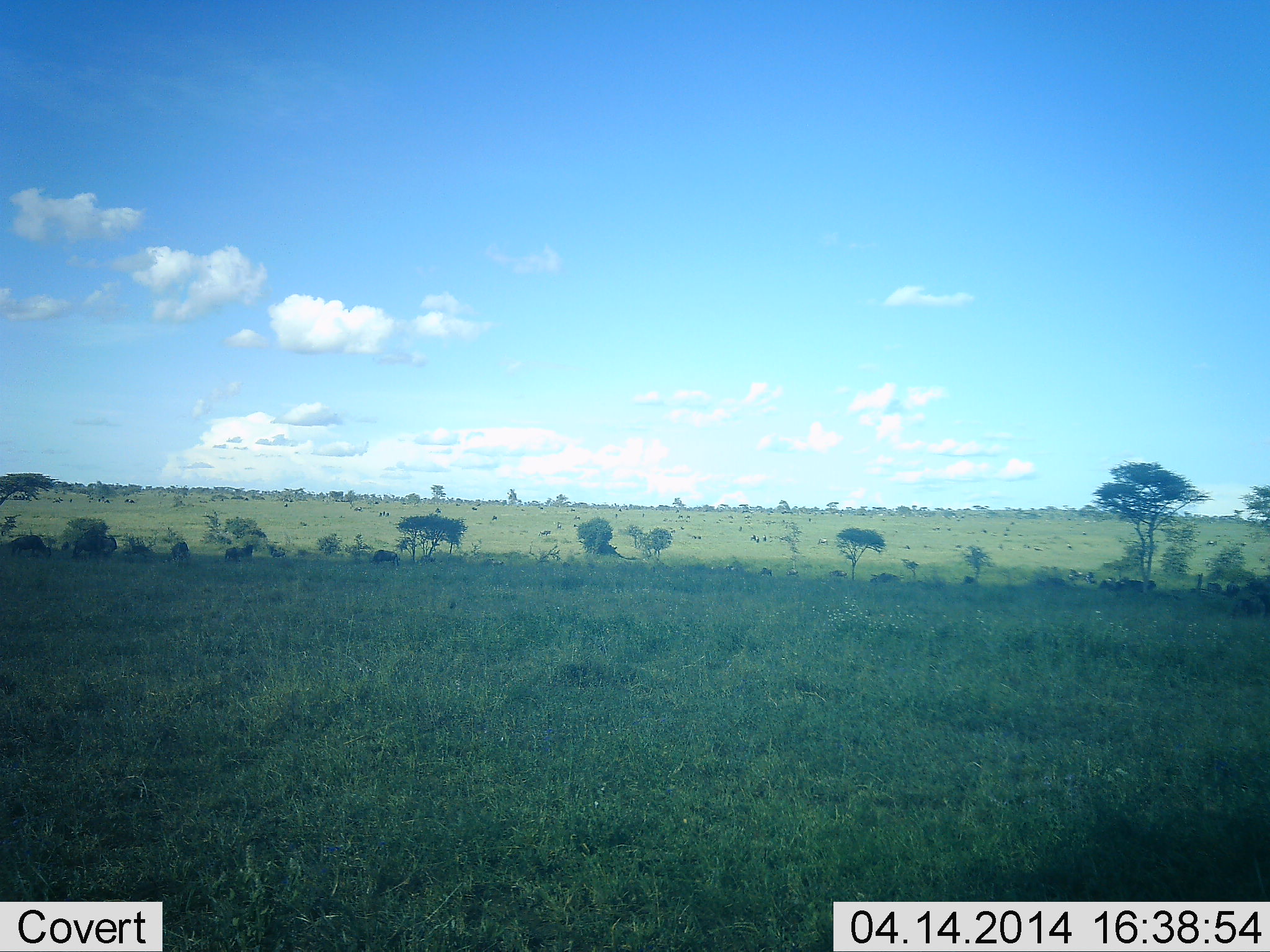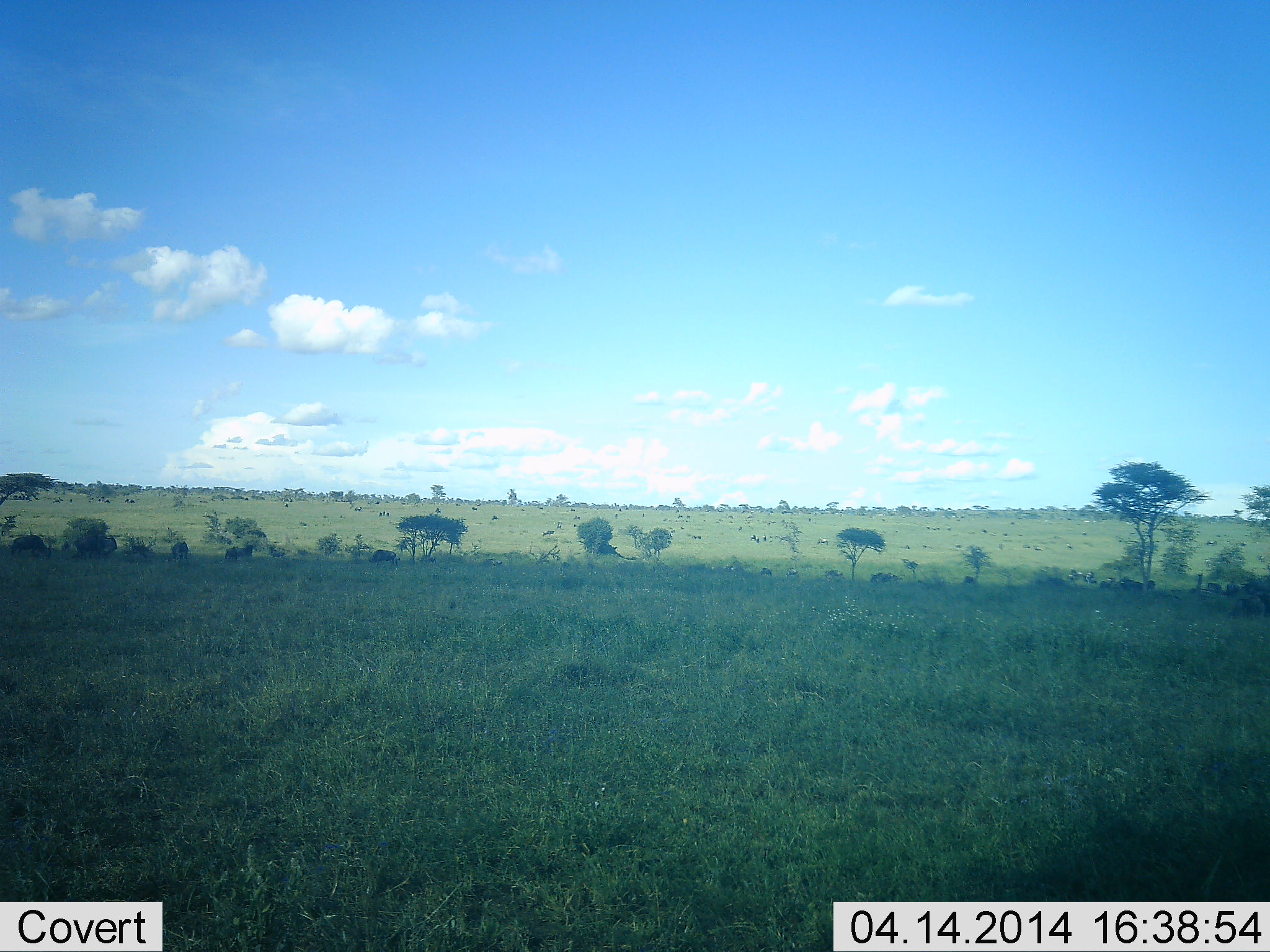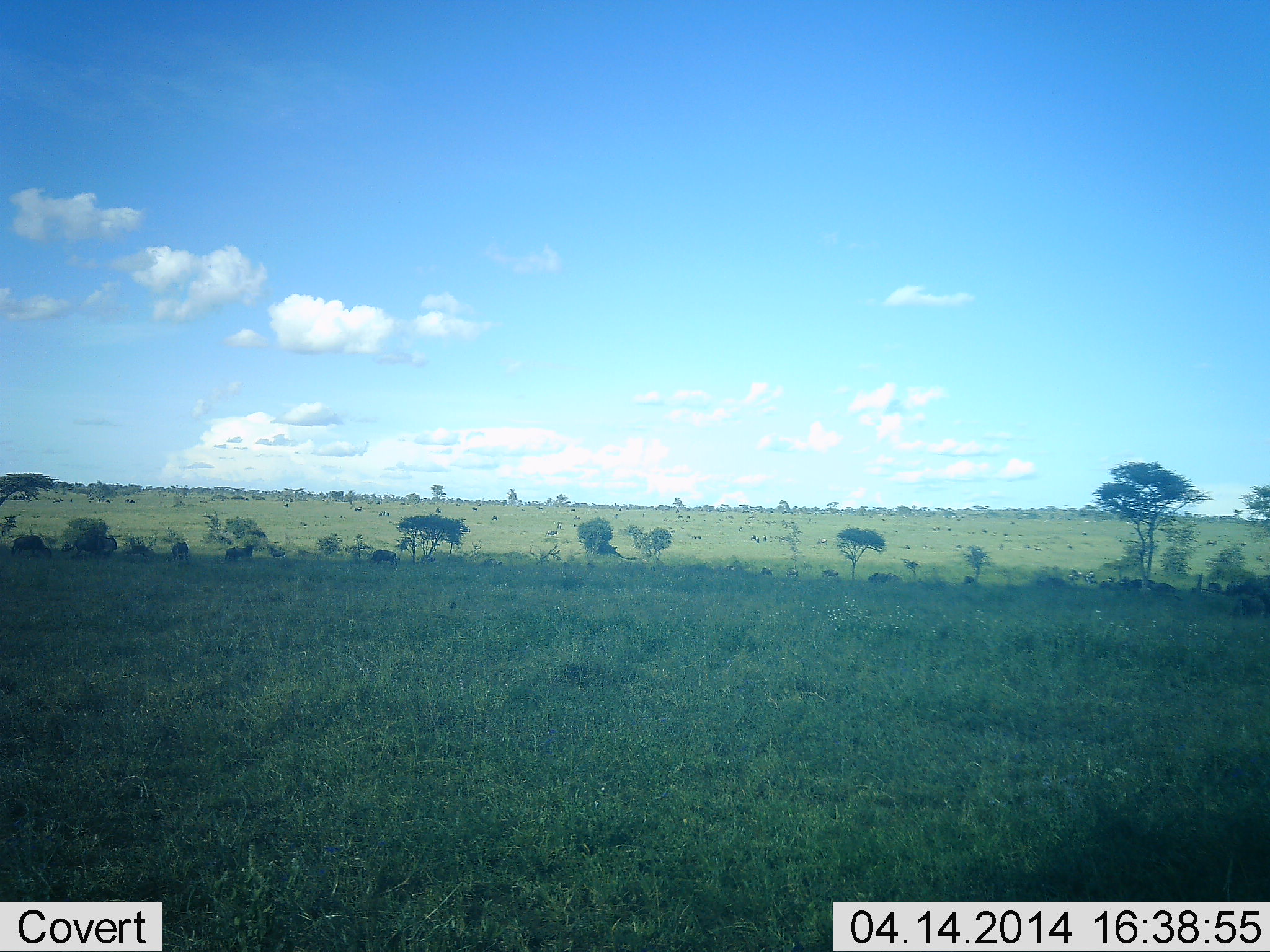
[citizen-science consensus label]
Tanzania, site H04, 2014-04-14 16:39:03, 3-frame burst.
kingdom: Animalia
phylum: Chordata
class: Mammalia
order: Artiodactyla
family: Bovidae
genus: Connochaetes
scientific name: Connochaetes taurinus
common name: blue wildebeest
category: wildebeest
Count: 11-50.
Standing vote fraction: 67%.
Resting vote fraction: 8%.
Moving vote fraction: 67%.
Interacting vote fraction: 0%.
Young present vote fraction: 0%.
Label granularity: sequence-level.